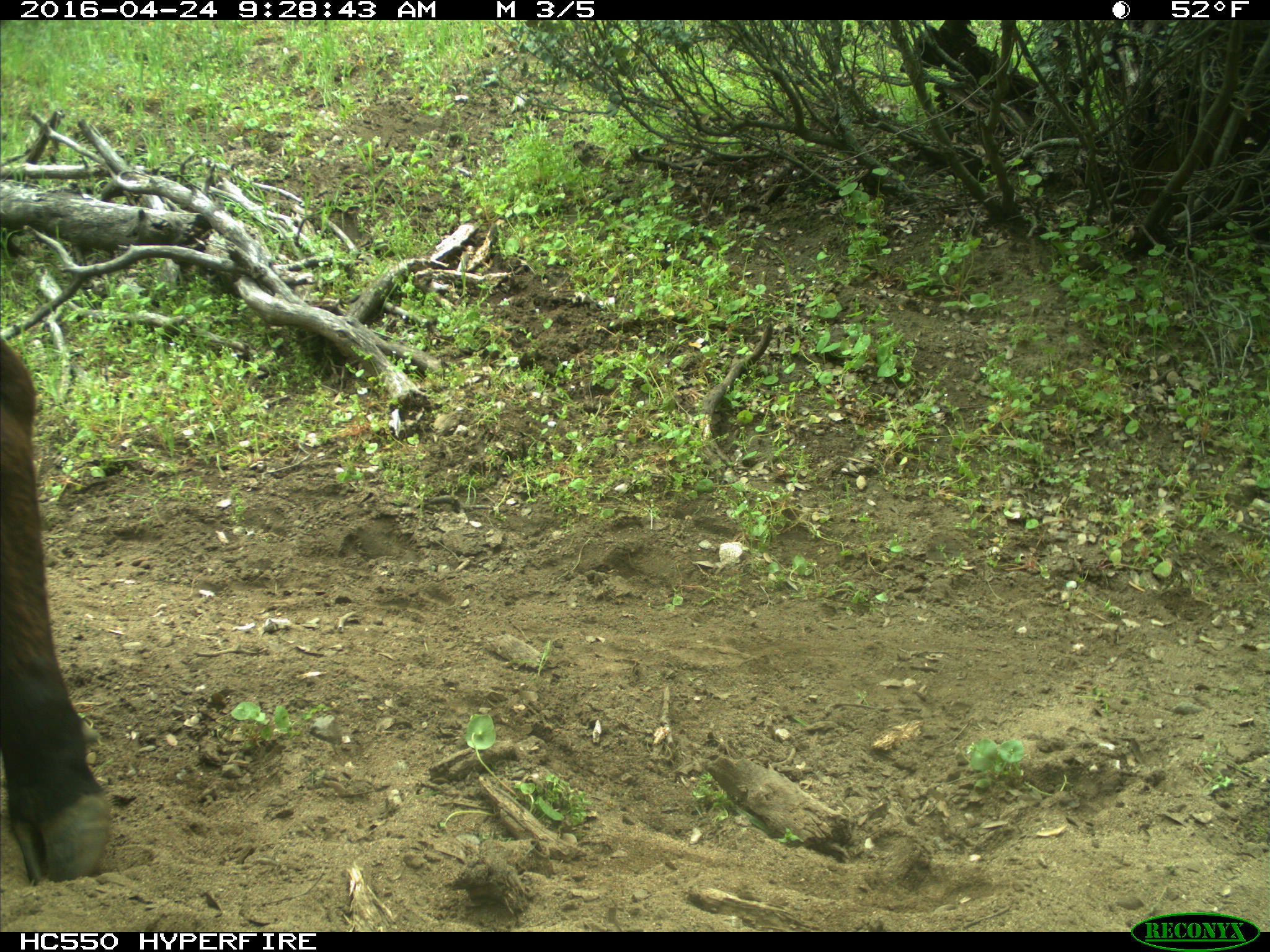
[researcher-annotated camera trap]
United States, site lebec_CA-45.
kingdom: Animalia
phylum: Chordata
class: Mammalia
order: Artiodactyla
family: Bovidae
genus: Bos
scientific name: Bos taurus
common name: domestic cow